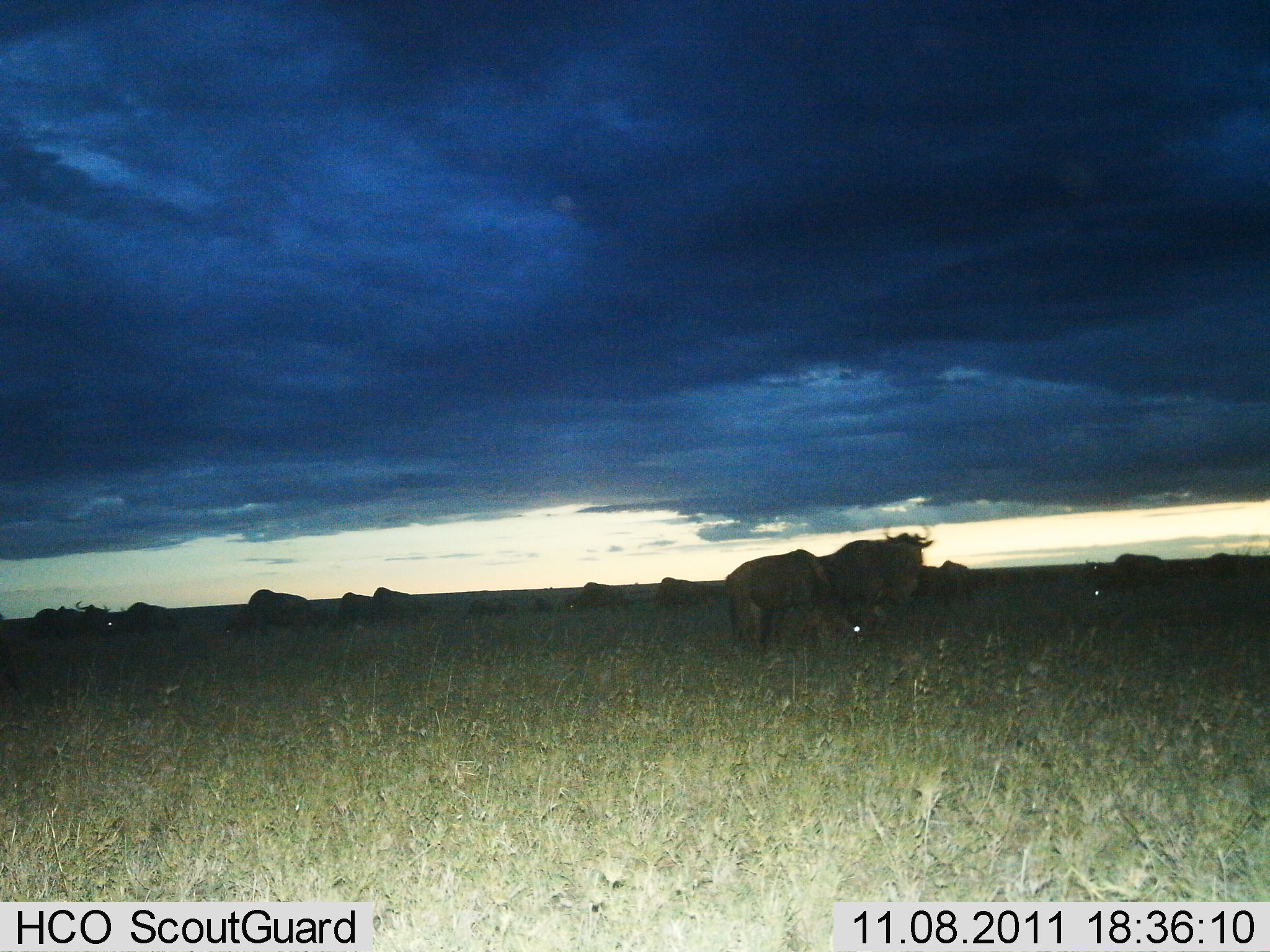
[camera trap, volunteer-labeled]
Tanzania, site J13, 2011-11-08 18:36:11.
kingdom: Animalia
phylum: Chordata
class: Mammalia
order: Artiodactyla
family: Bovidae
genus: Connochaetes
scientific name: Connochaetes taurinus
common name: blue wildebeest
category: wildebeest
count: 11-50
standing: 80%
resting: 10%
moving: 30%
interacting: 0%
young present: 0%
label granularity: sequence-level